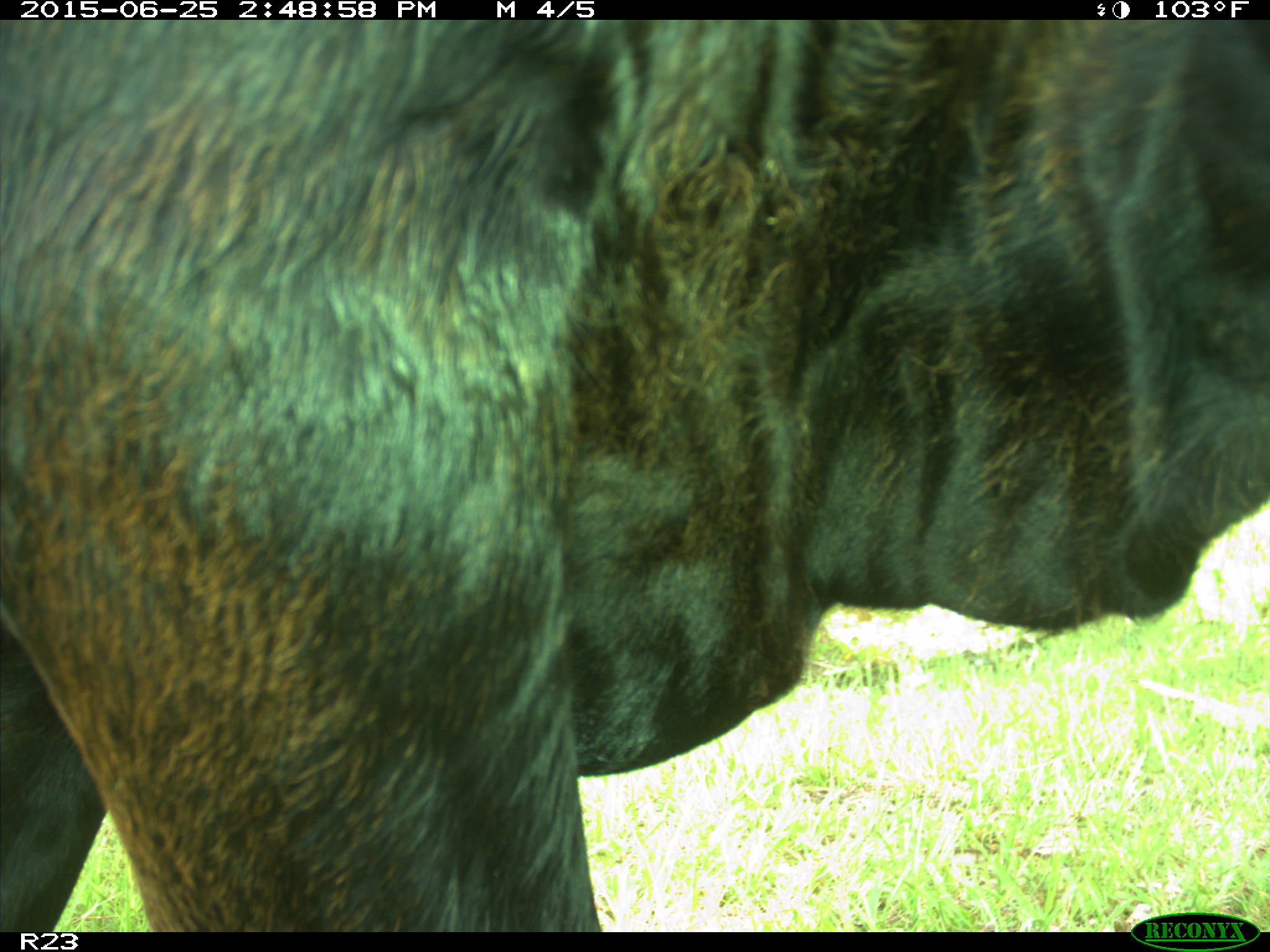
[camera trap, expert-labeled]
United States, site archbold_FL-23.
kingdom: Animalia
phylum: Chordata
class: Mammalia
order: Artiodactyla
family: Bovidae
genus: Bos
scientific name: Bos taurus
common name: domestic cow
Bos taurus (domestic cow).